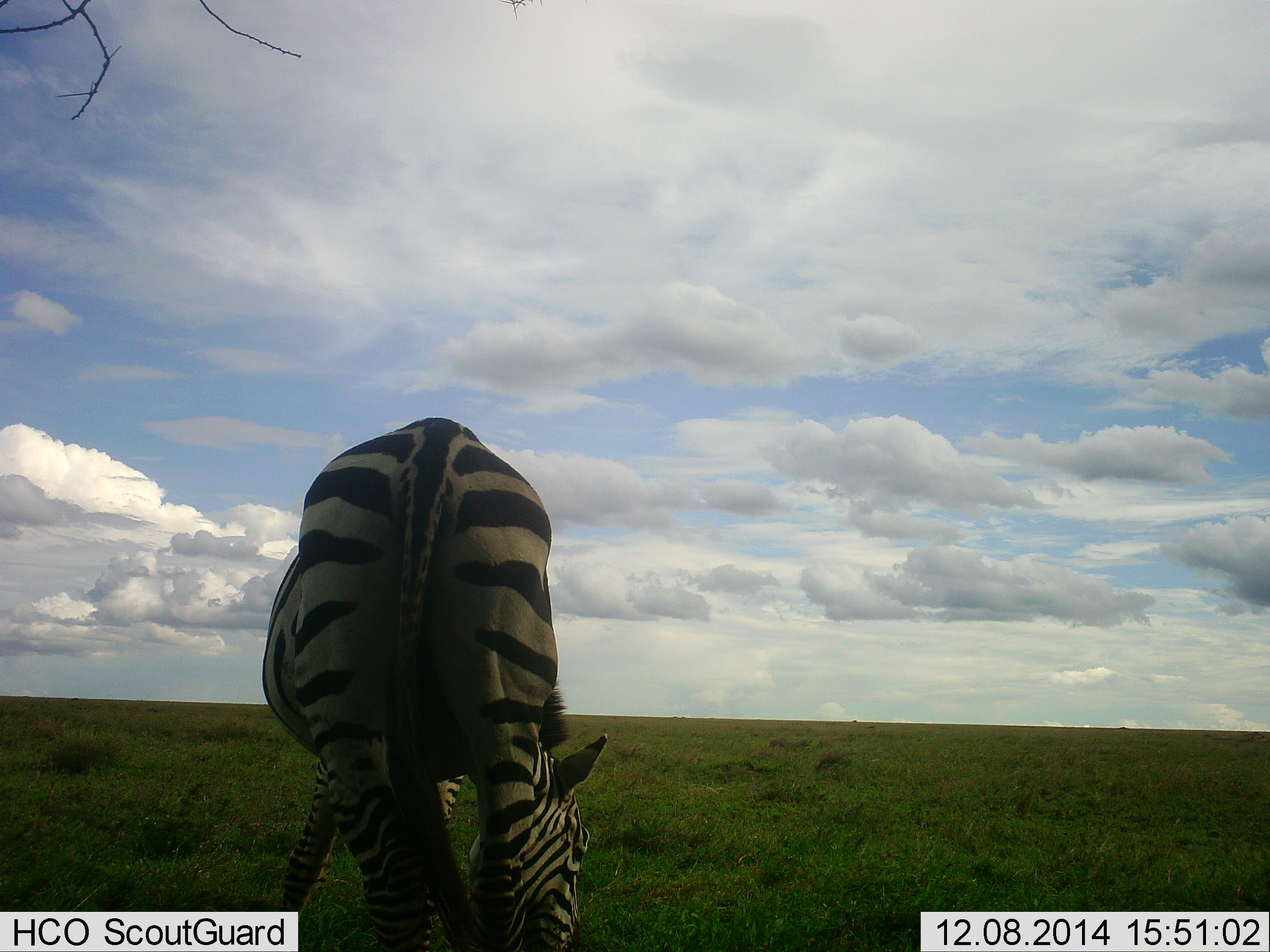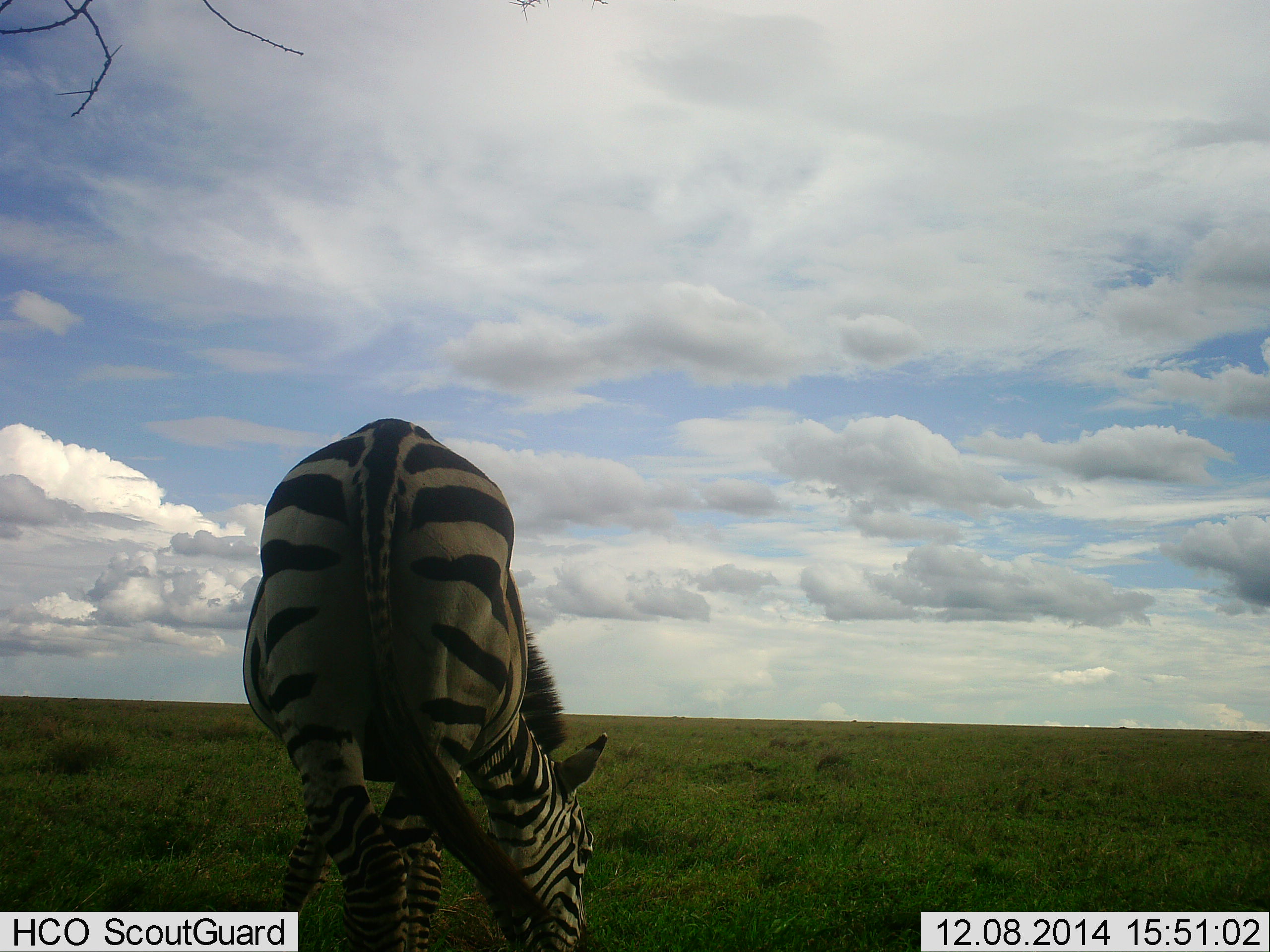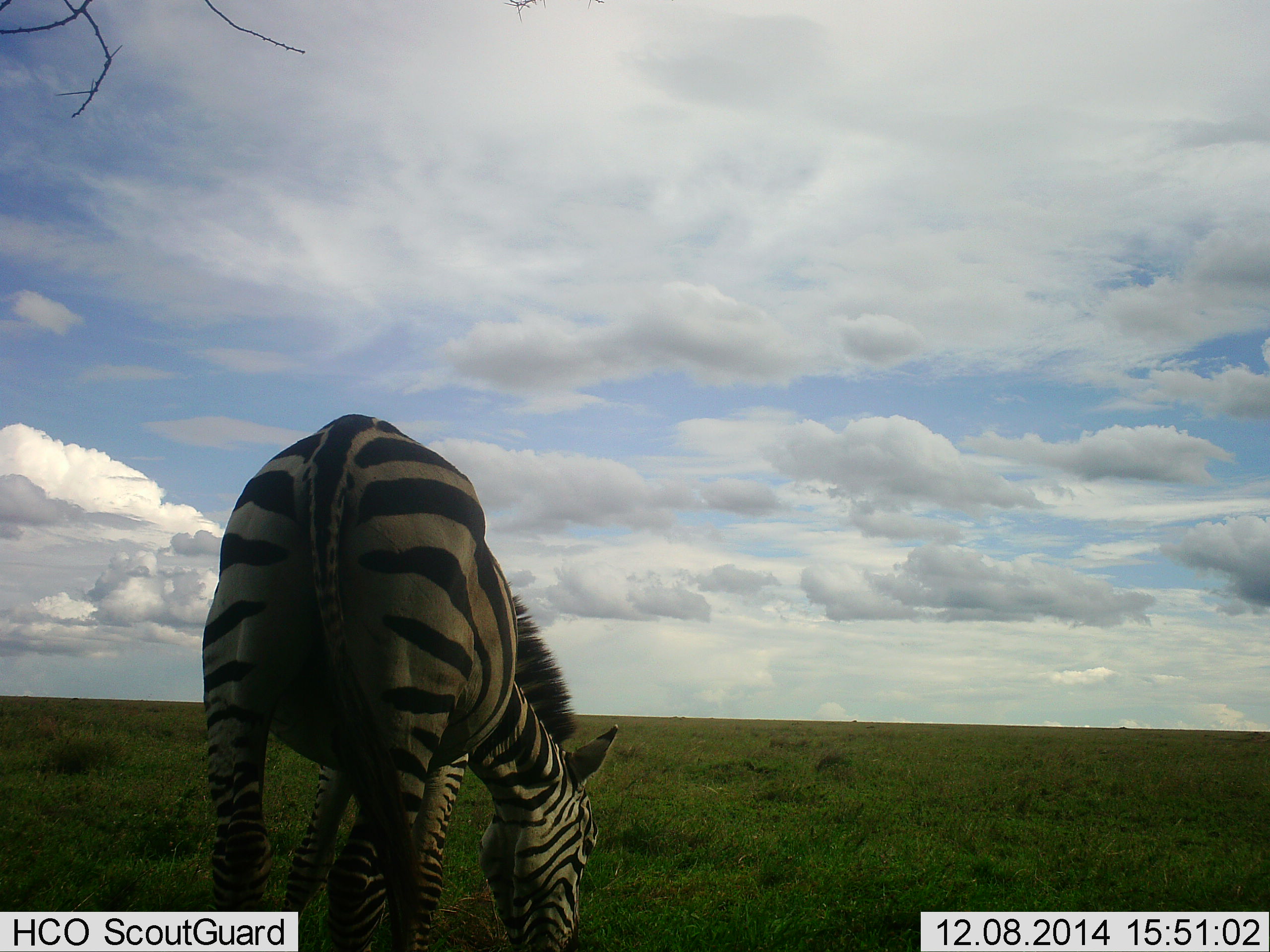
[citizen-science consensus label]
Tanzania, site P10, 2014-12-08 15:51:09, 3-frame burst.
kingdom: Animalia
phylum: Chordata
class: Mammalia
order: Perissodactyla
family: Equidae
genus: Equus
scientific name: Equus quagga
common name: plains zebra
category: zebra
Zebra (plains zebra) (Equus quagga), count 1. Behavior (volunteer vote fractions): standing 20%, resting 0%, moving 0%, interacting 0%. Young present (vote fraction): 0%. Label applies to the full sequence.